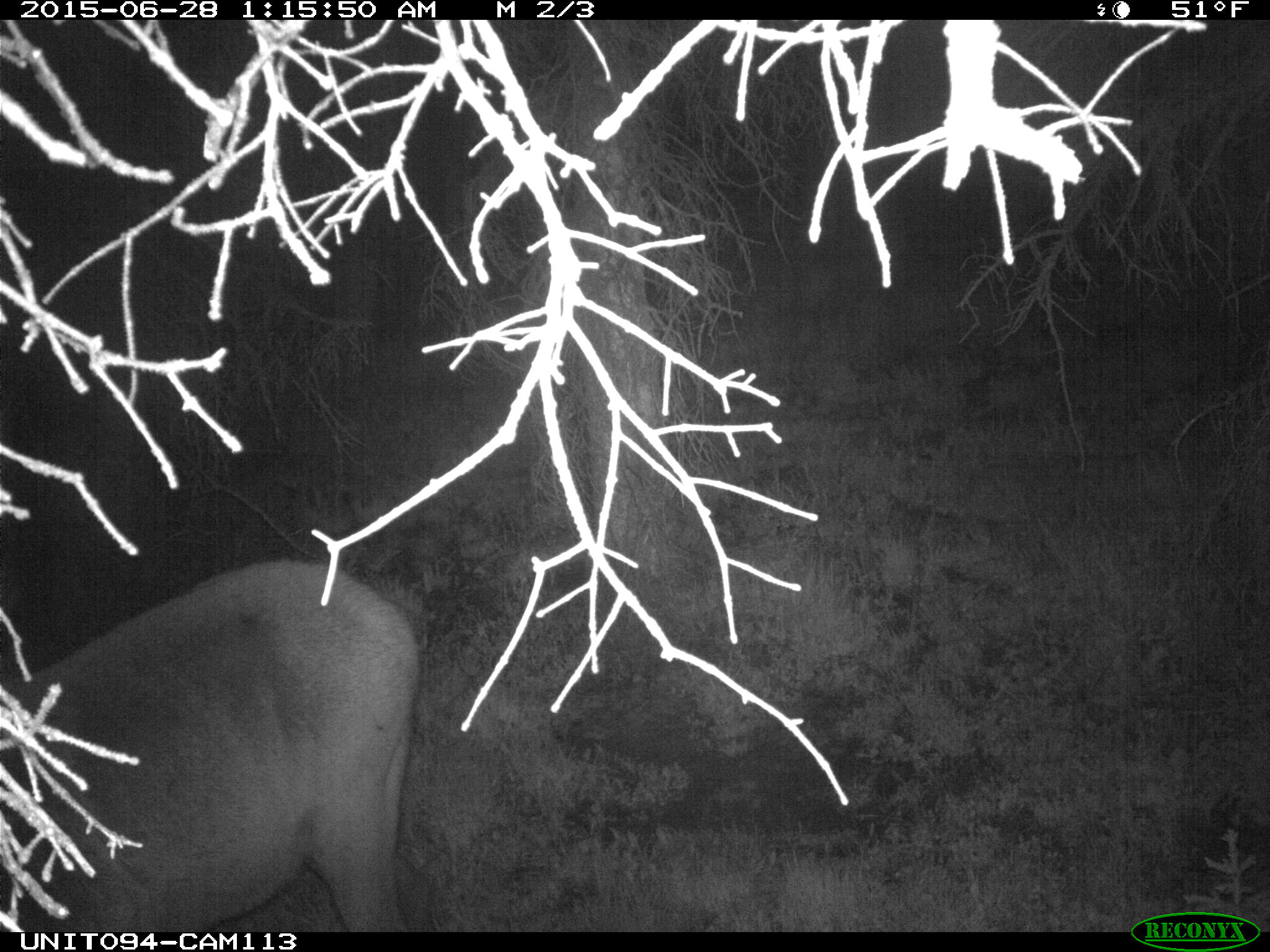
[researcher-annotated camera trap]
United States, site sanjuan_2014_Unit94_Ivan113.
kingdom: Animalia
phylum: Chordata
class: Mammalia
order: Artiodactyla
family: Cervidae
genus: Cervus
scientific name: Cervus elaphus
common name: red deer